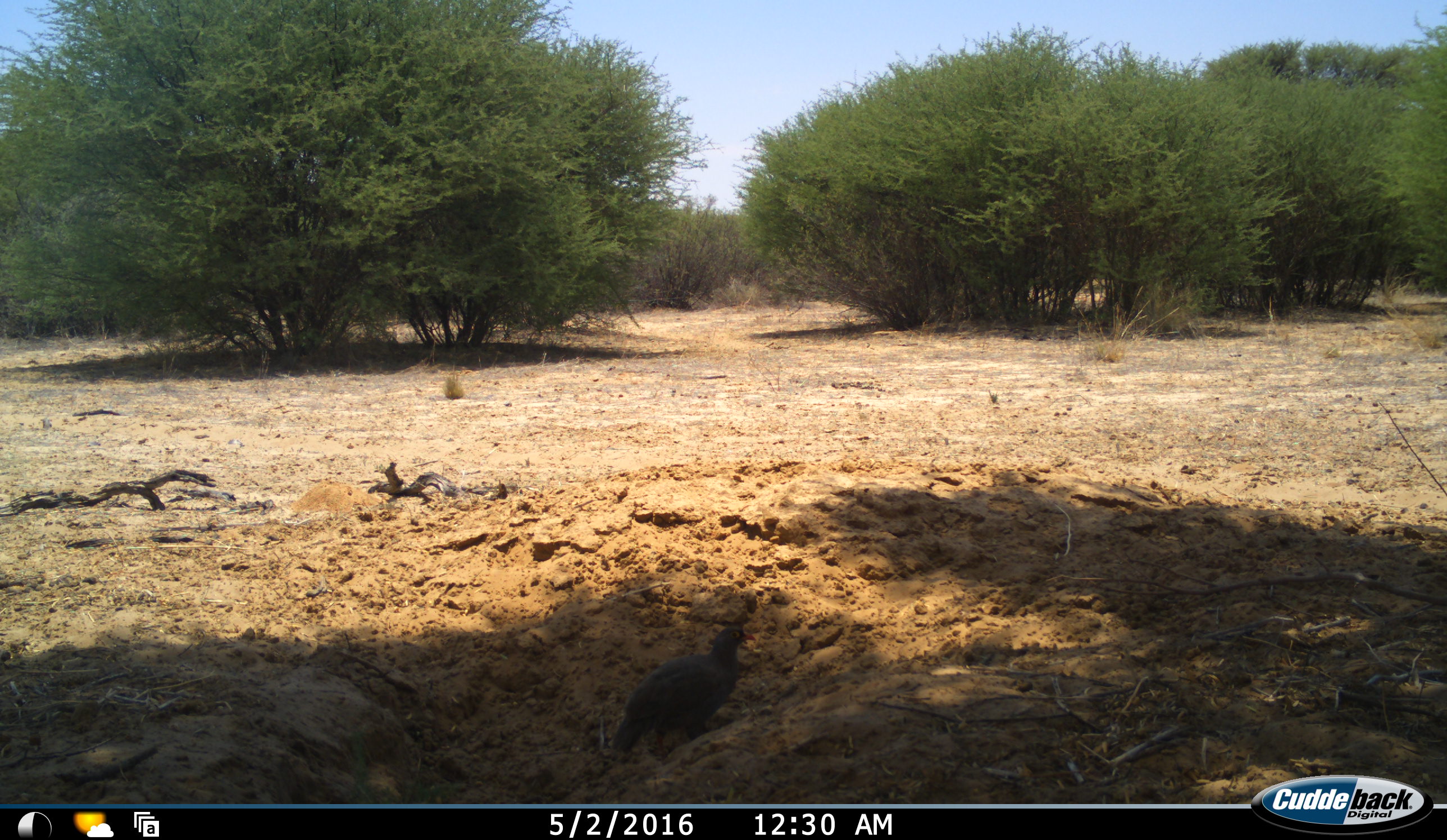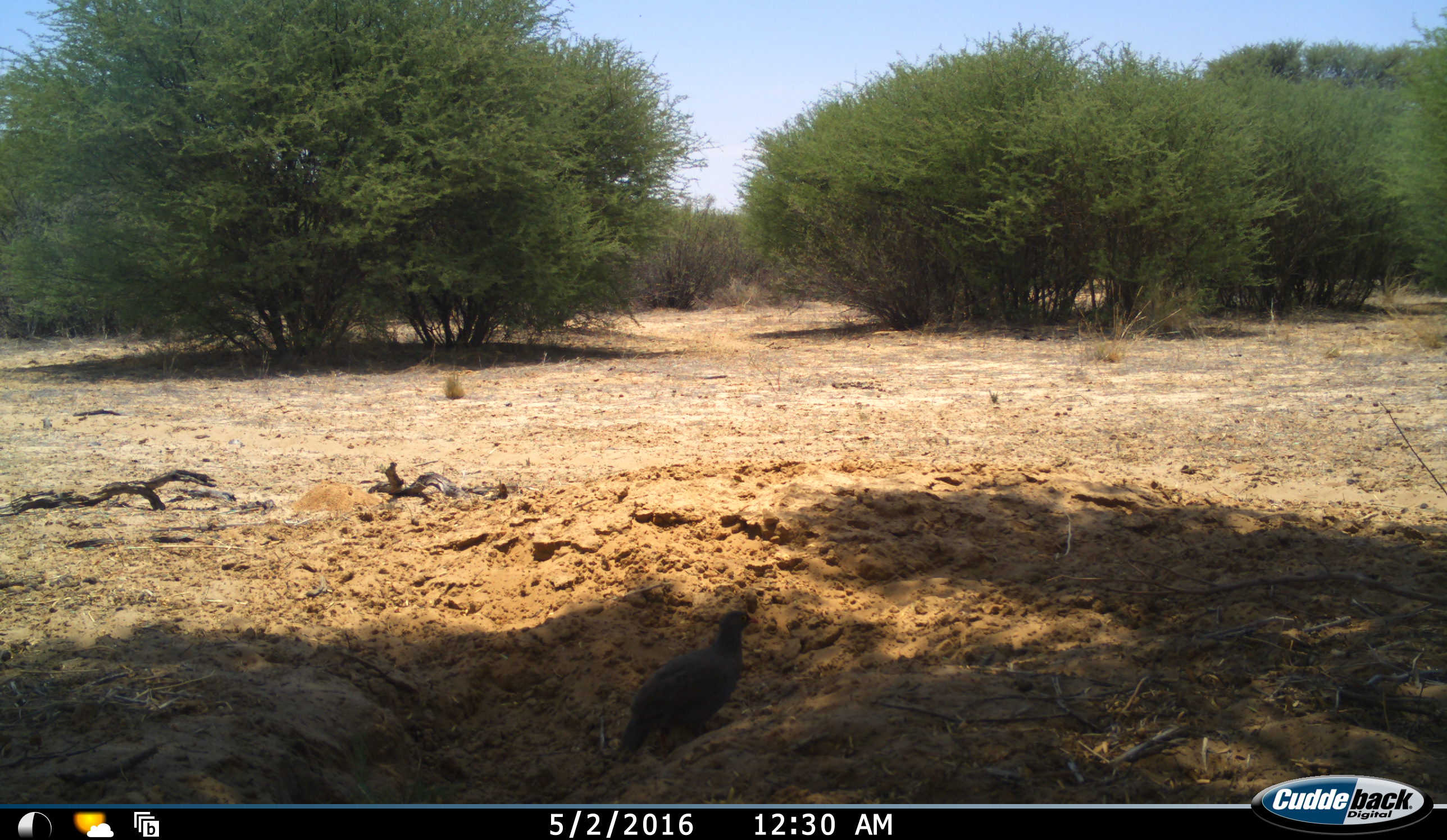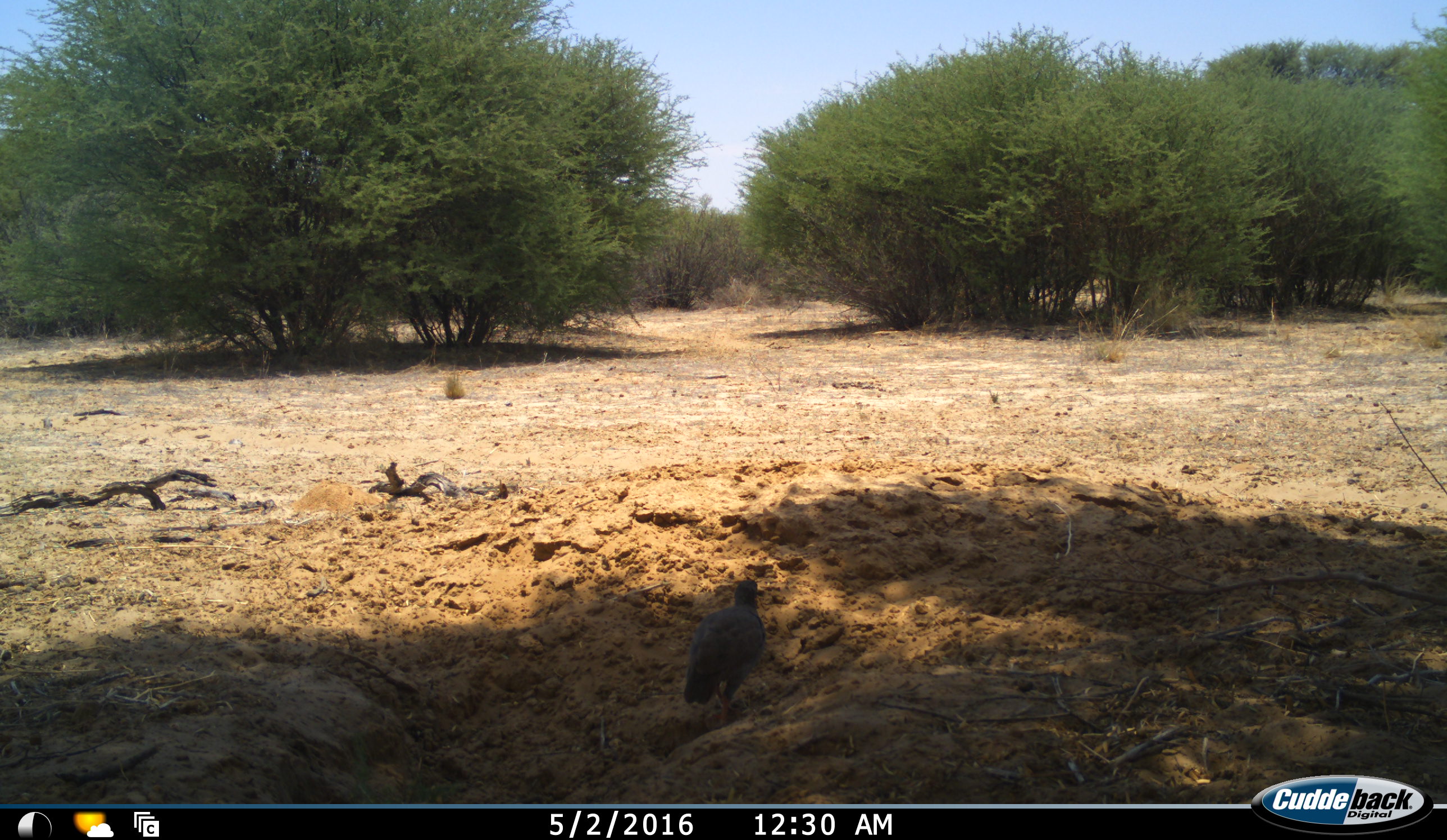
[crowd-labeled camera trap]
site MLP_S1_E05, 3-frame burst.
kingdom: Animalia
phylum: Chordata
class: Aves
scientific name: Aves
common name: bird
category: birdother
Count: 1.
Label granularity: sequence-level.